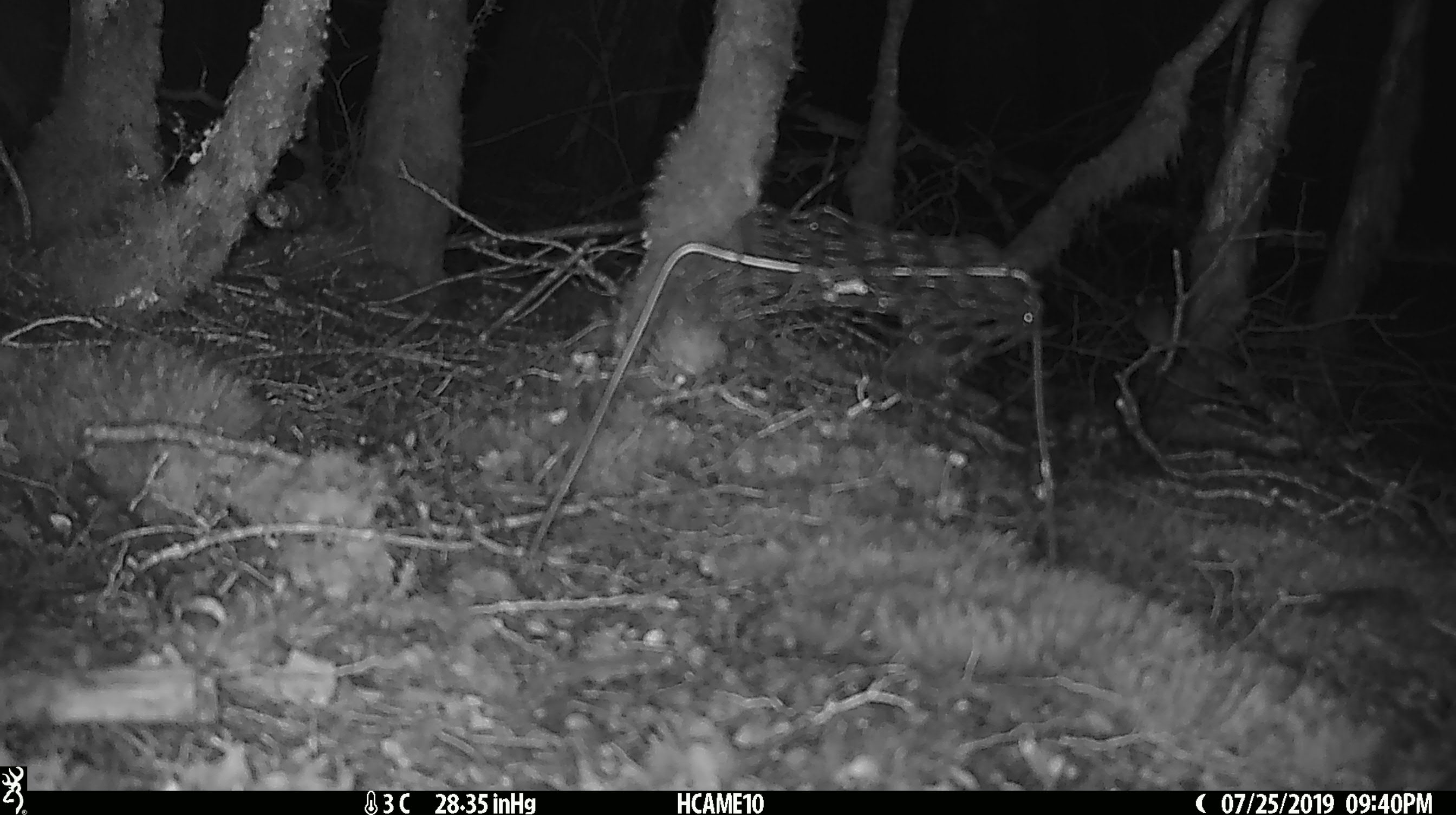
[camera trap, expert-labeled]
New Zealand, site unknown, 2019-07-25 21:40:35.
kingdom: Animalia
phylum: Chordata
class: Mammalia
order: Rodentia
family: Muridae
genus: Mus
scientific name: Mus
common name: mouse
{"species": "mouse (Mus)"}